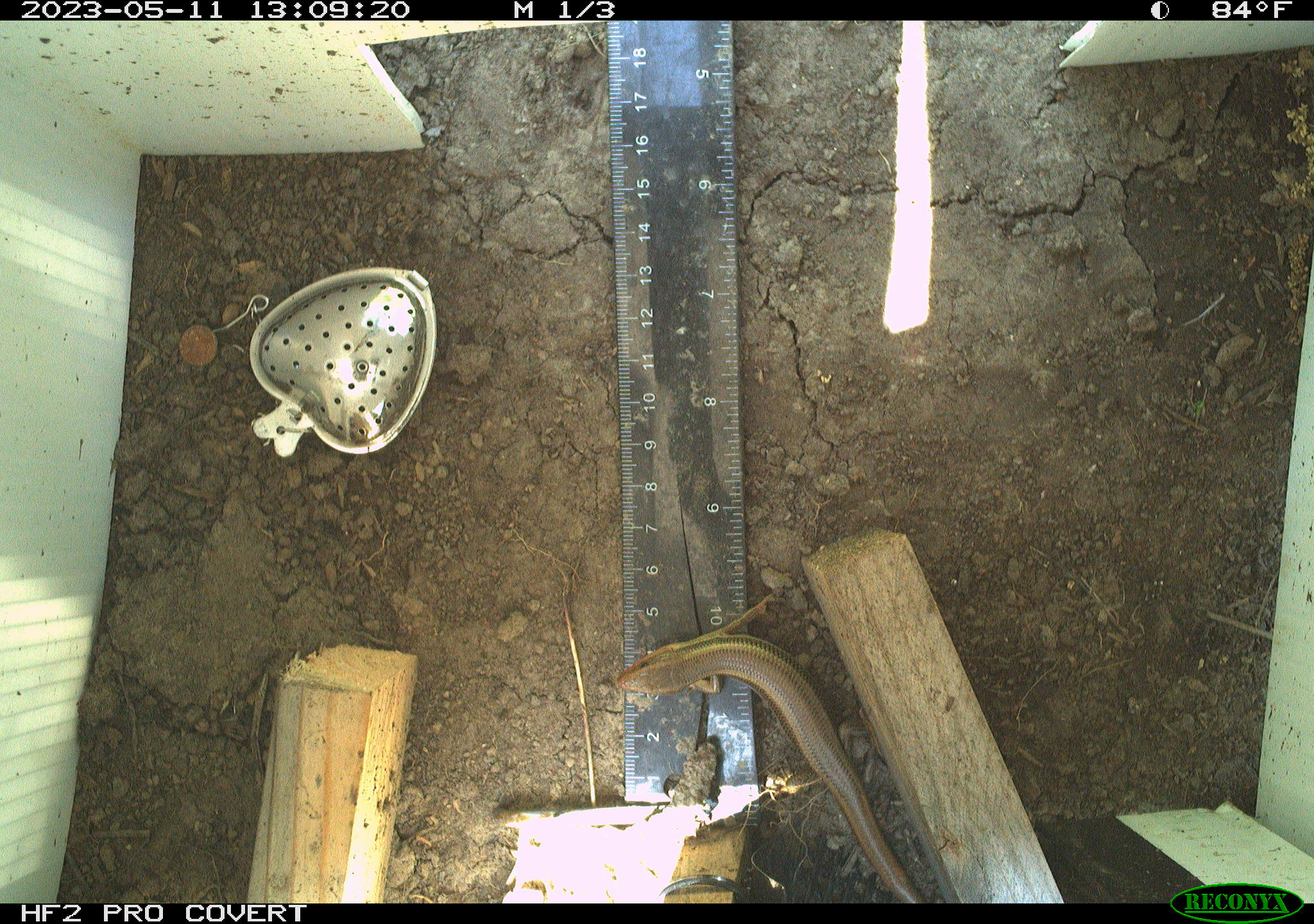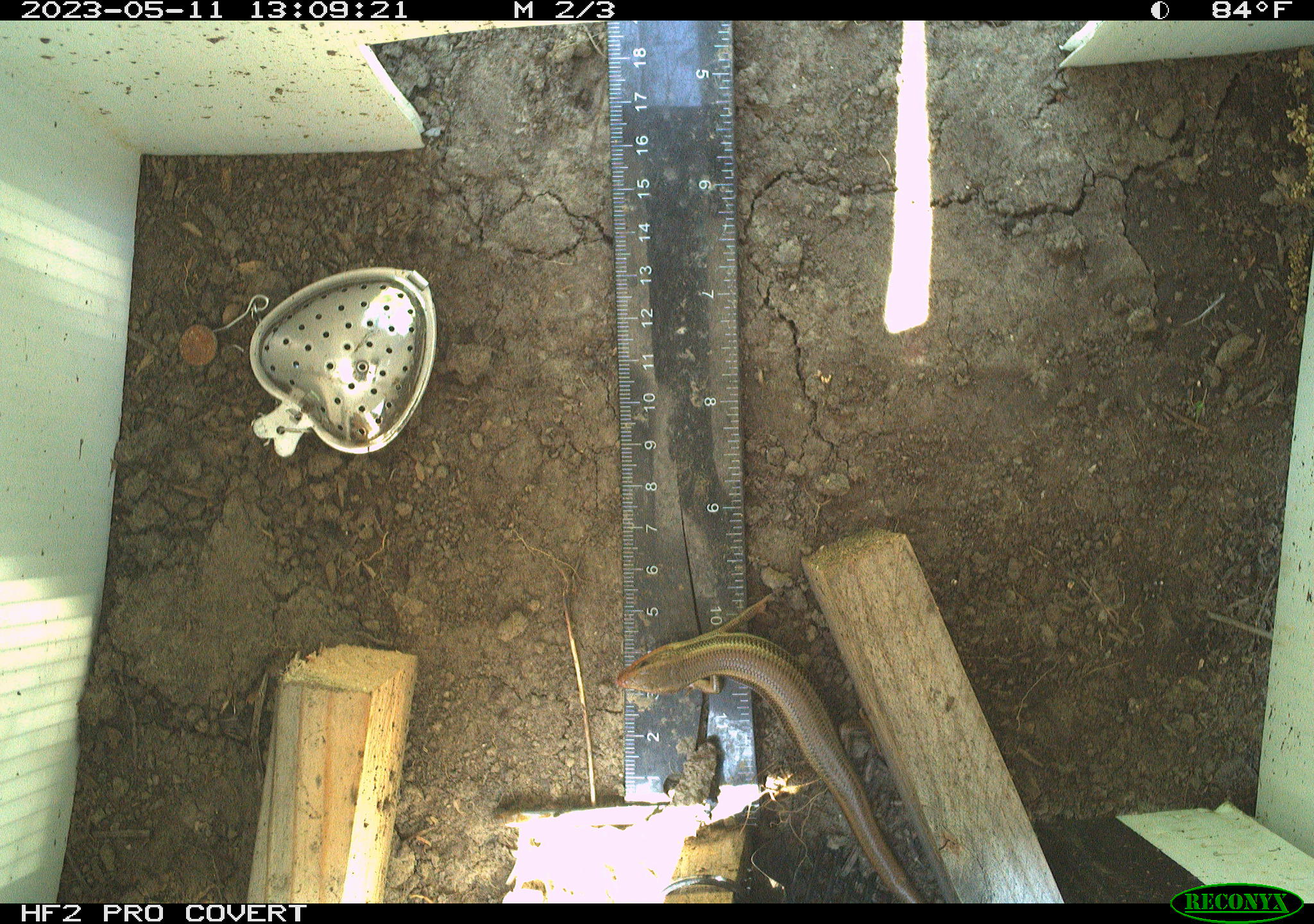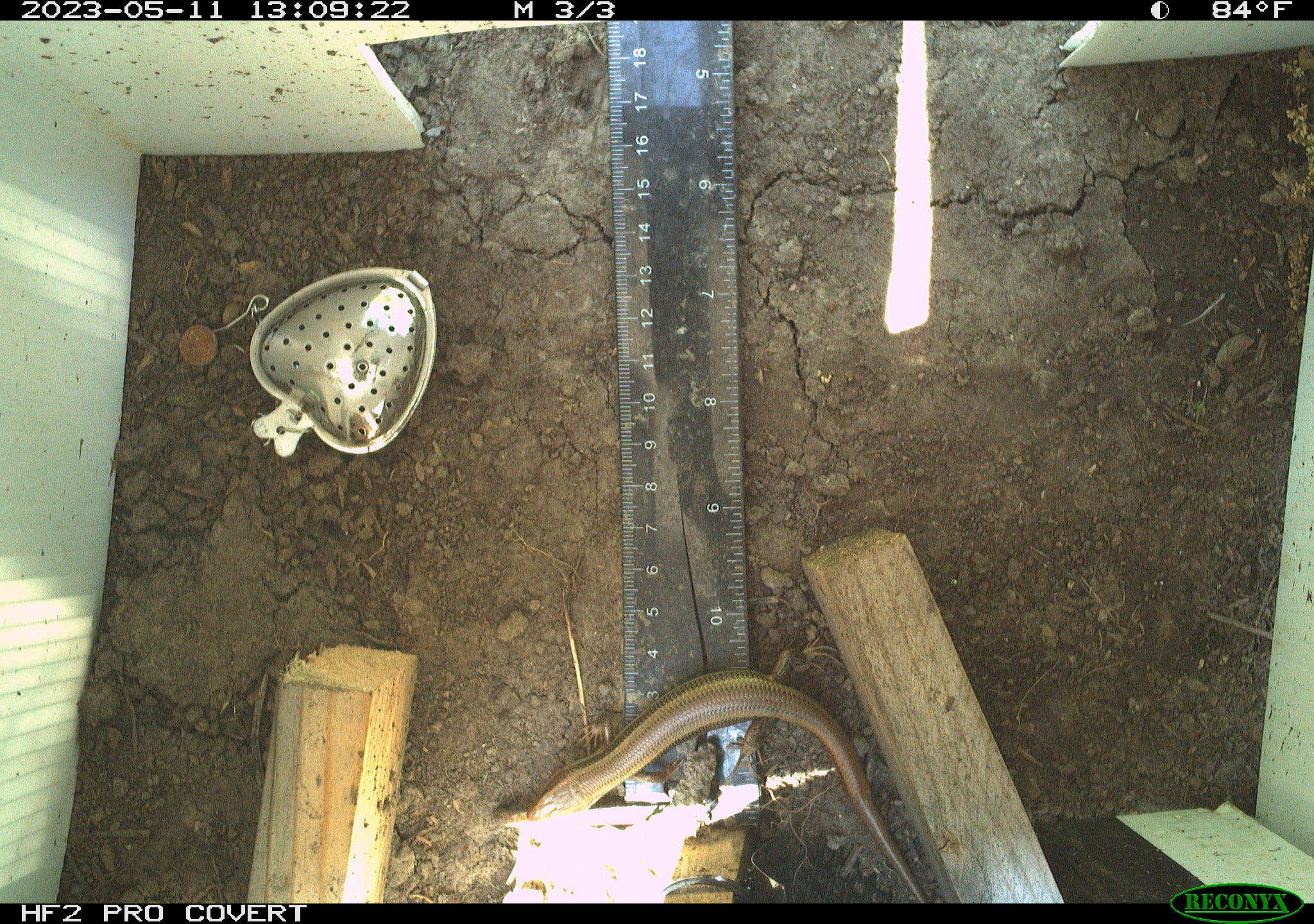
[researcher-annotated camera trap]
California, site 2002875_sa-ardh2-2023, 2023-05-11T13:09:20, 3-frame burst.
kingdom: Animalia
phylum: Chordata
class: Reptilia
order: Squamata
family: Scincidae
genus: Plestiodon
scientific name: Plestiodon skiltonianus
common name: western skink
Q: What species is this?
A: Western skink (Plestiodon skiltonianus).